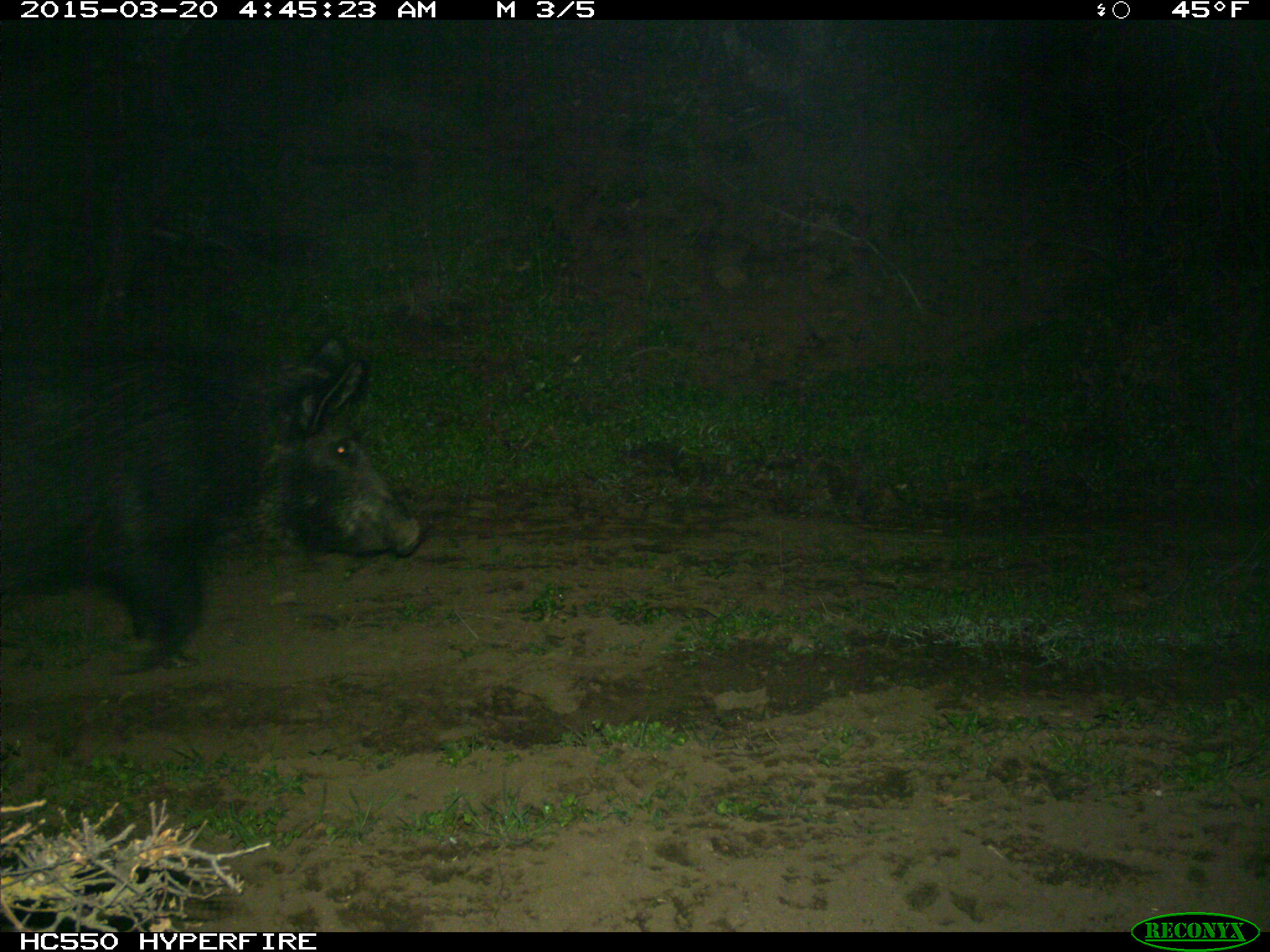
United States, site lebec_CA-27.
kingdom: Animalia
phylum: Chordata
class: Mammalia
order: Artiodactyla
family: Suidae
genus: Sus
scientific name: Sus scrofa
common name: wild boar